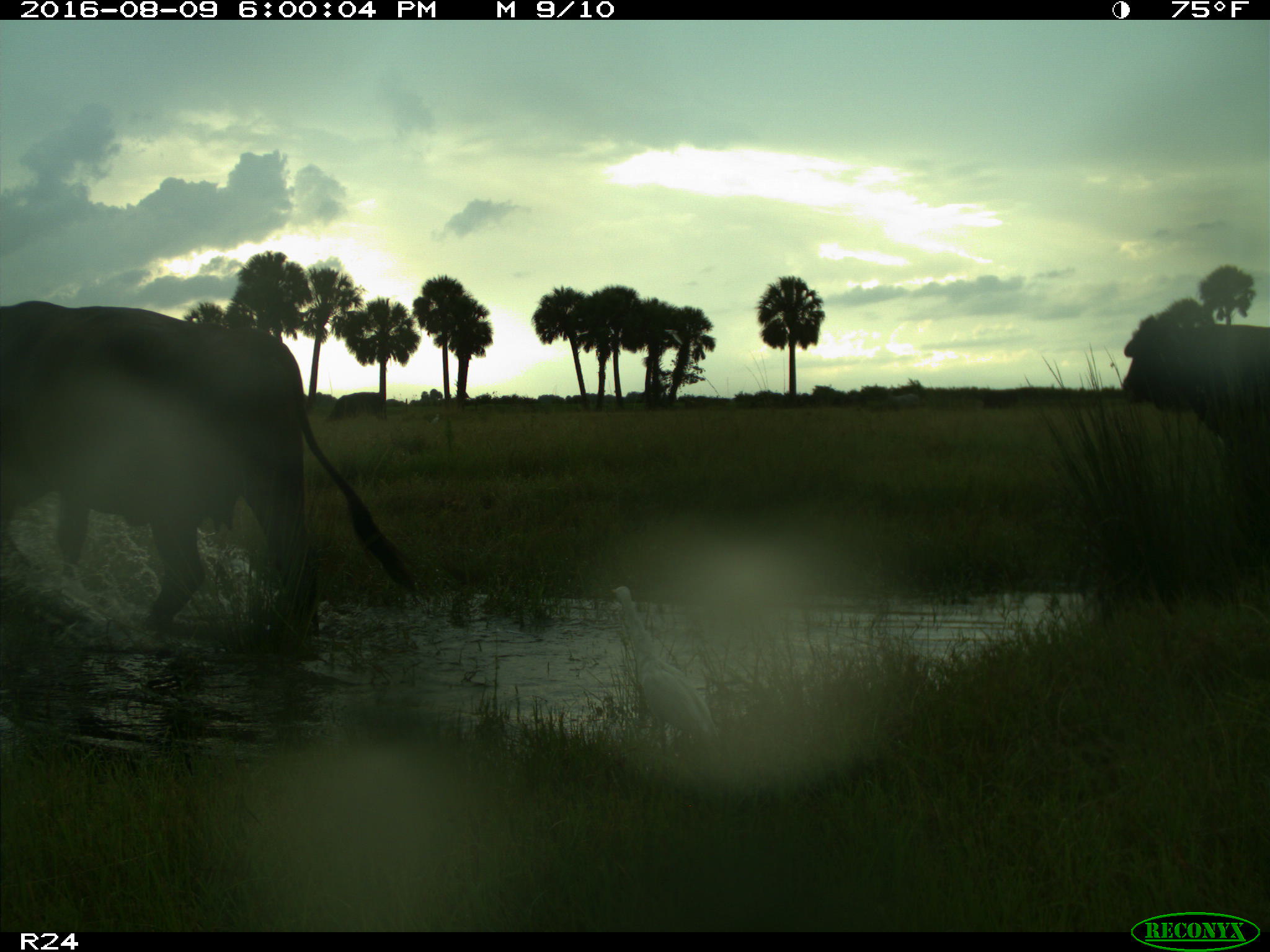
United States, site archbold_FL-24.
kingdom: Animalia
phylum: Chordata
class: Mammalia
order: Artiodactyla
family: Bovidae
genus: Bos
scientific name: Bos taurus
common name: domestic cow